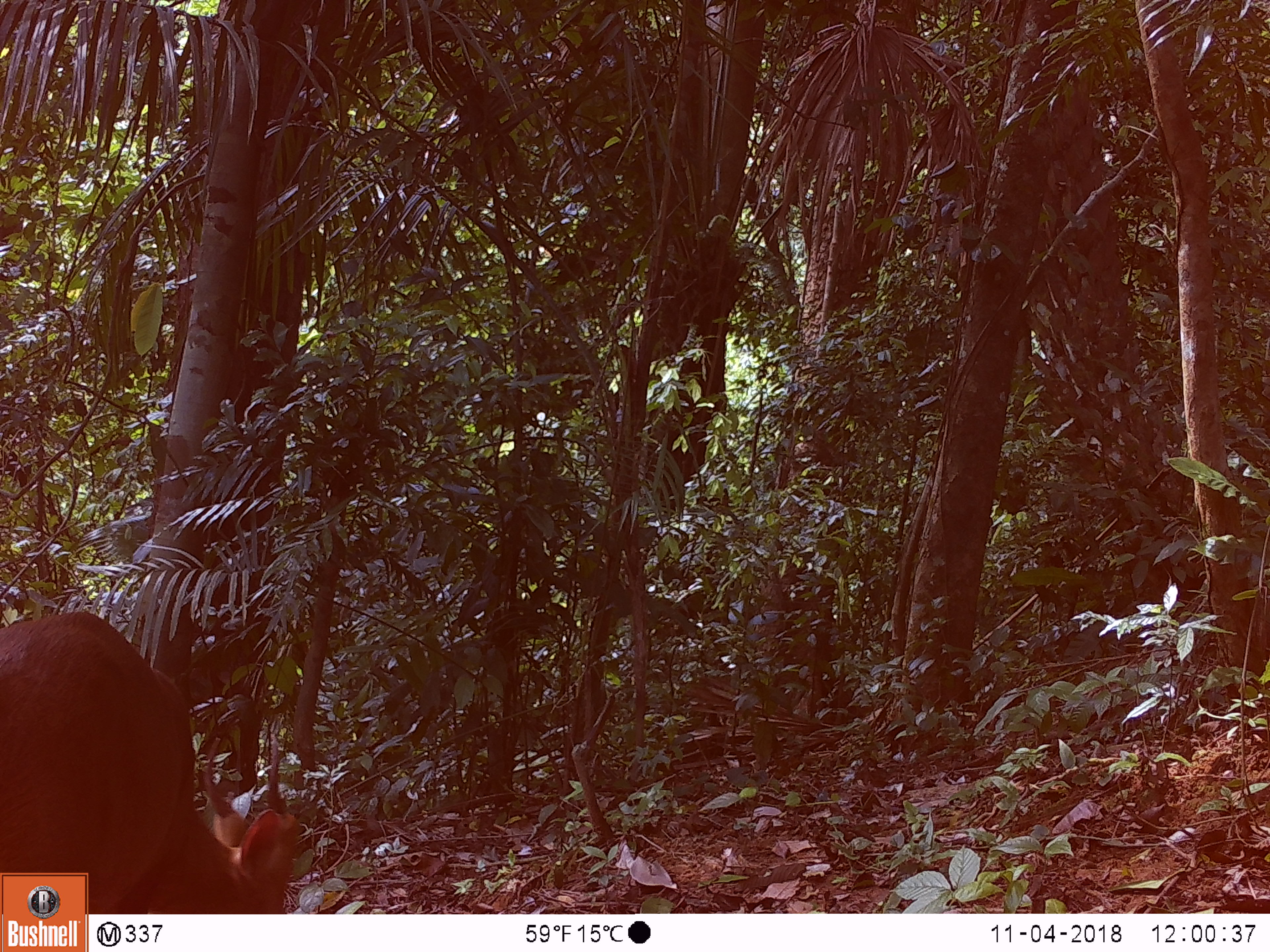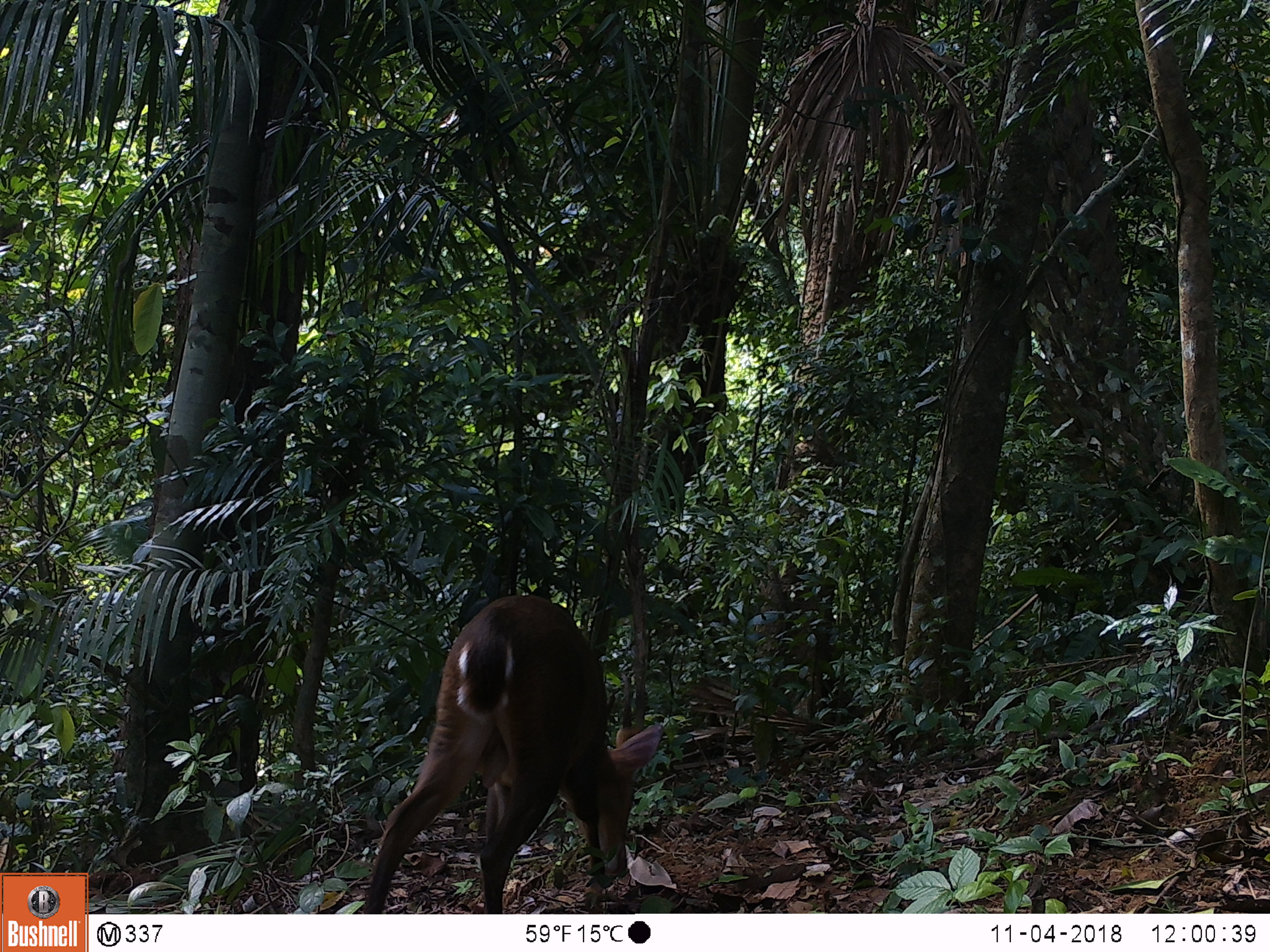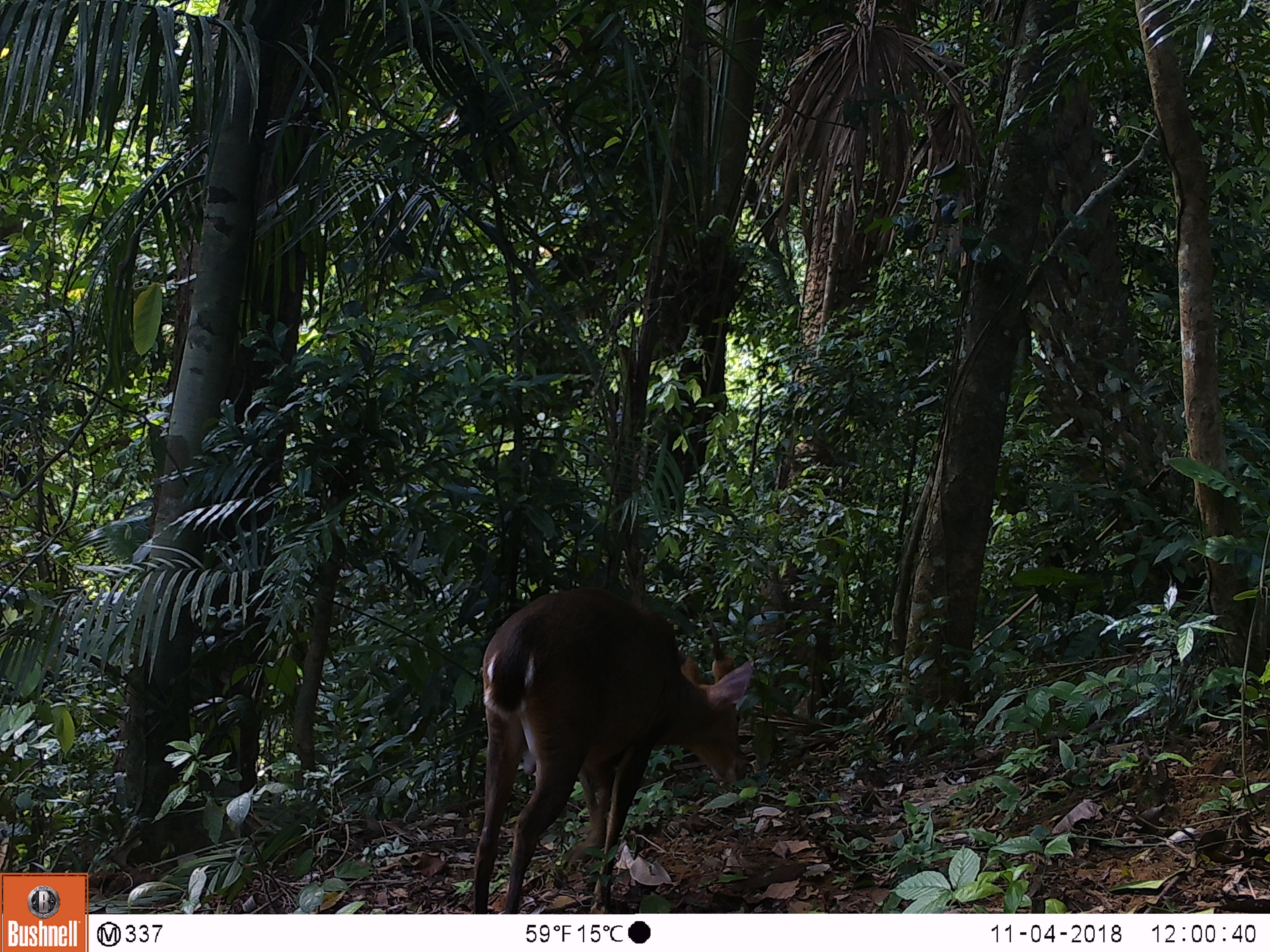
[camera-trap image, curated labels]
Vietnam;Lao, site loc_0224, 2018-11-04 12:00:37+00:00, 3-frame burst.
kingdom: Animalia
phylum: Chordata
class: Mammalia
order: Artiodactyla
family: Cervidae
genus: Muntiacus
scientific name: Muntiacus vuquangensis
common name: large-antlered muntjac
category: large antlered muntjac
Large antlered muntjac (large-antlered muntjac) (Muntiacus vuquangensis). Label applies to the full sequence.